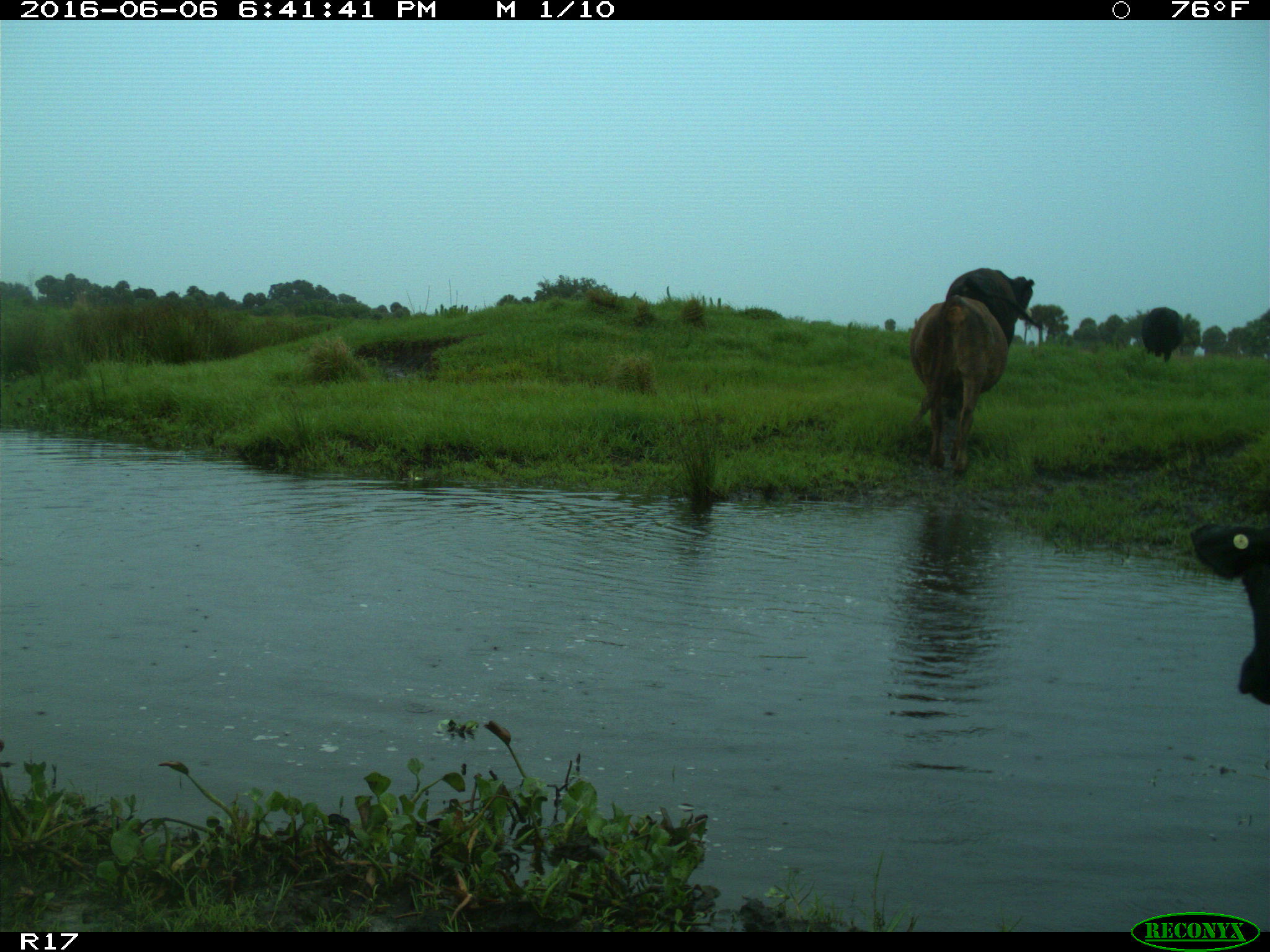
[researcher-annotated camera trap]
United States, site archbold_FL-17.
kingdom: Animalia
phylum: Chordata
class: Mammalia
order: Artiodactyla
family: Bovidae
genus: Bos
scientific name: Bos taurus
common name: domestic cow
Bos taurus (domestic cow).